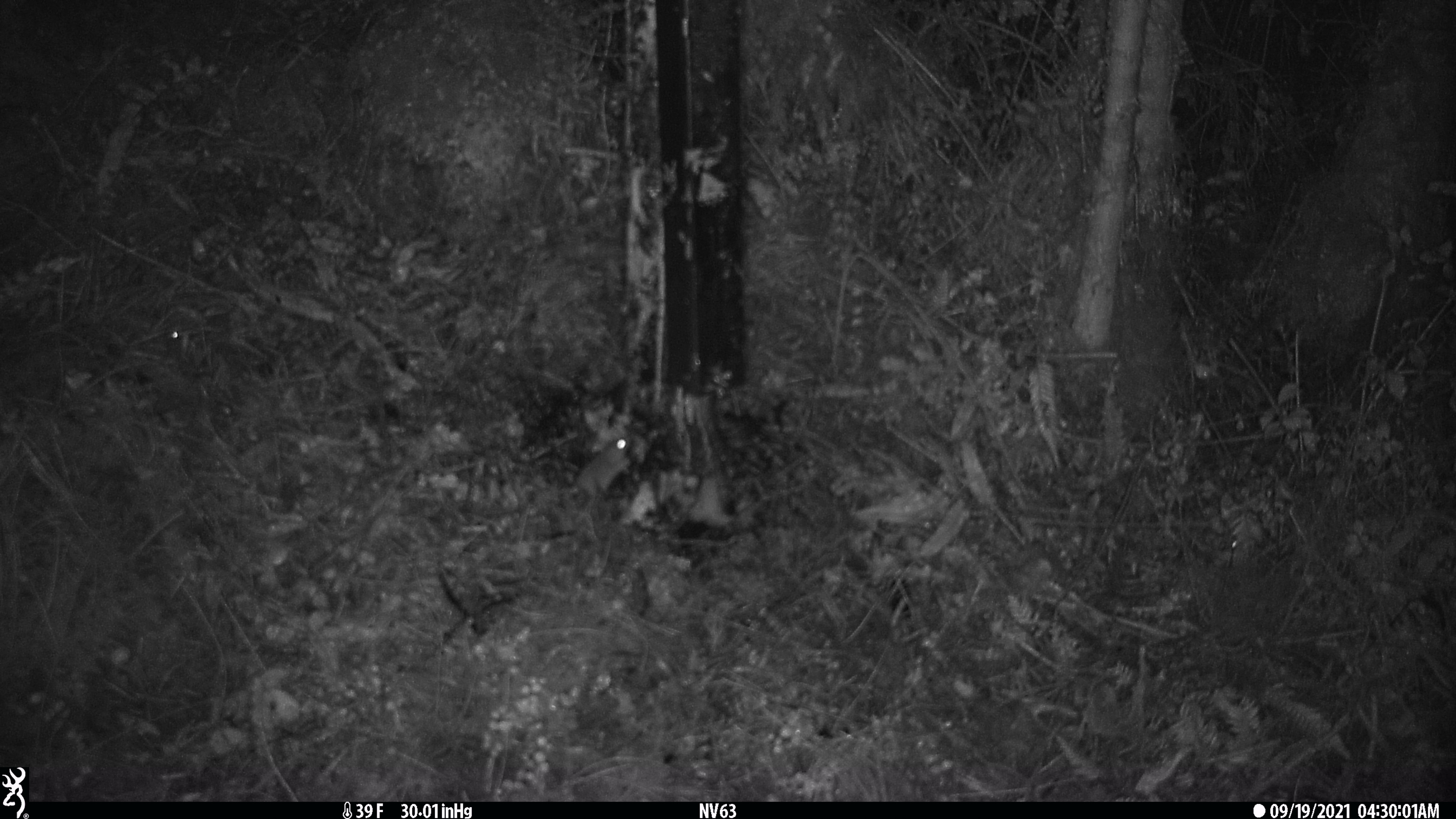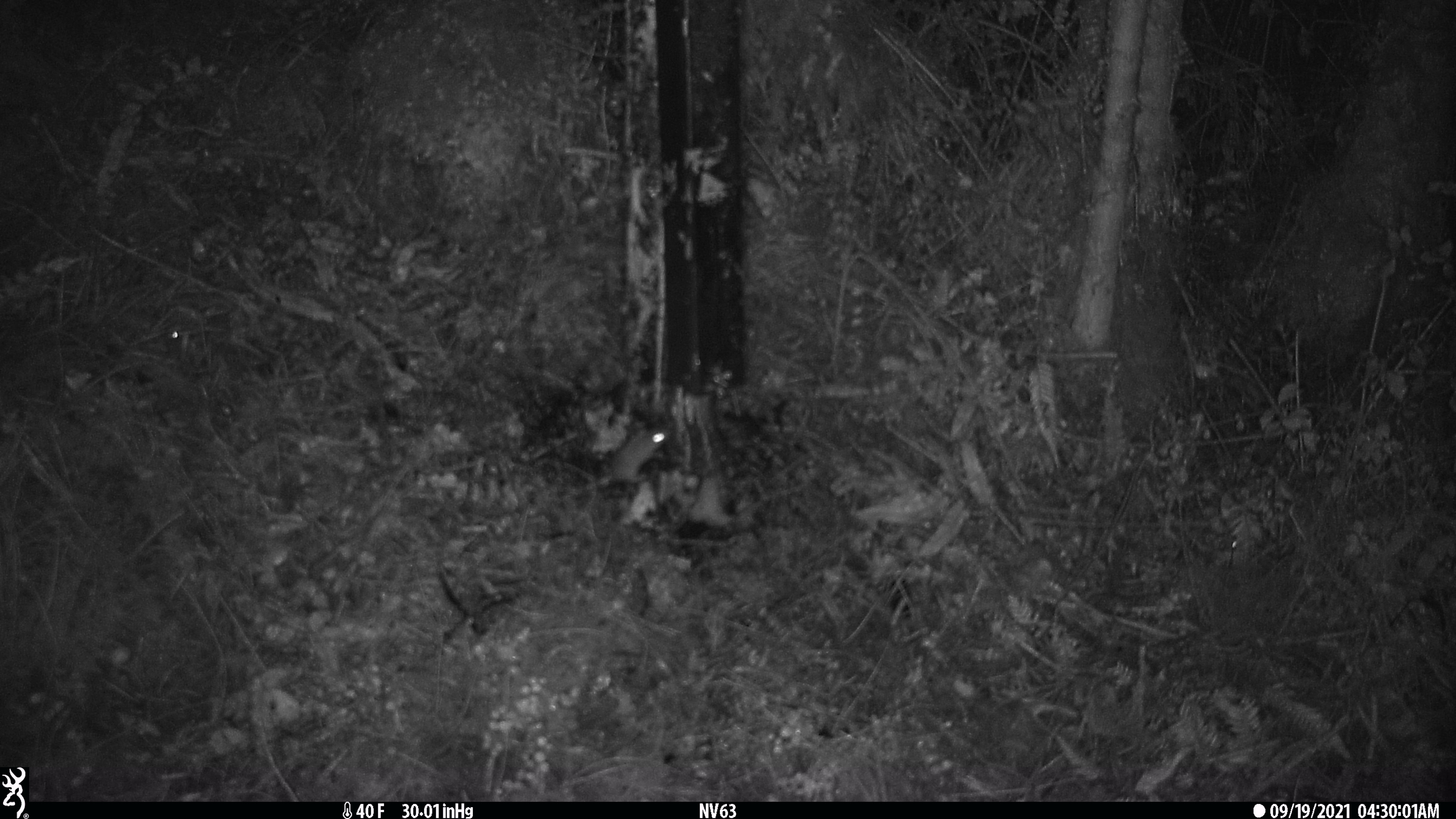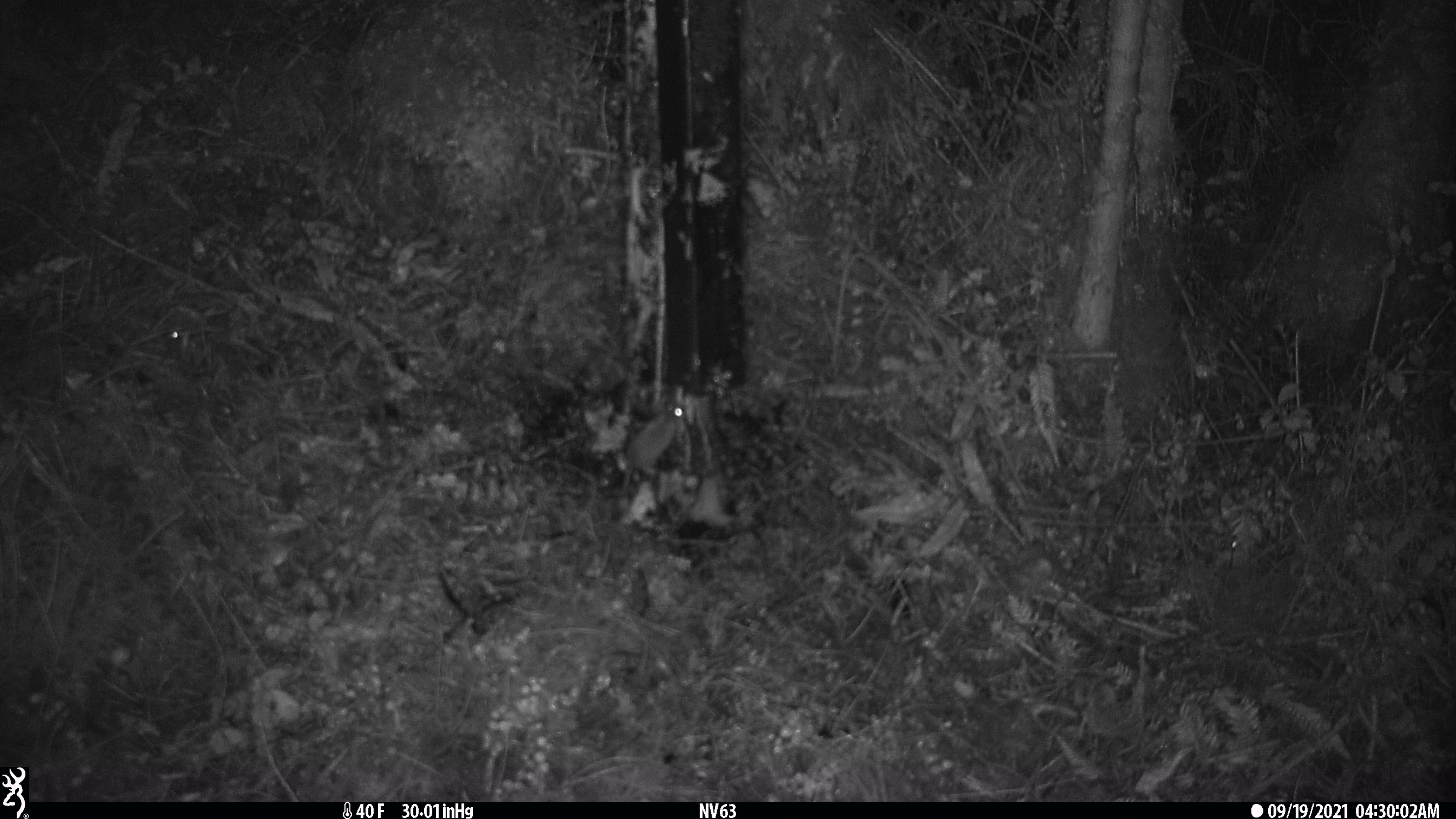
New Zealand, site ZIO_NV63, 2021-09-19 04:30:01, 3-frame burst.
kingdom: Animalia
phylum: Chordata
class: Mammalia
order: Rodentia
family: Muridae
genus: Mus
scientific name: Mus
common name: mouse